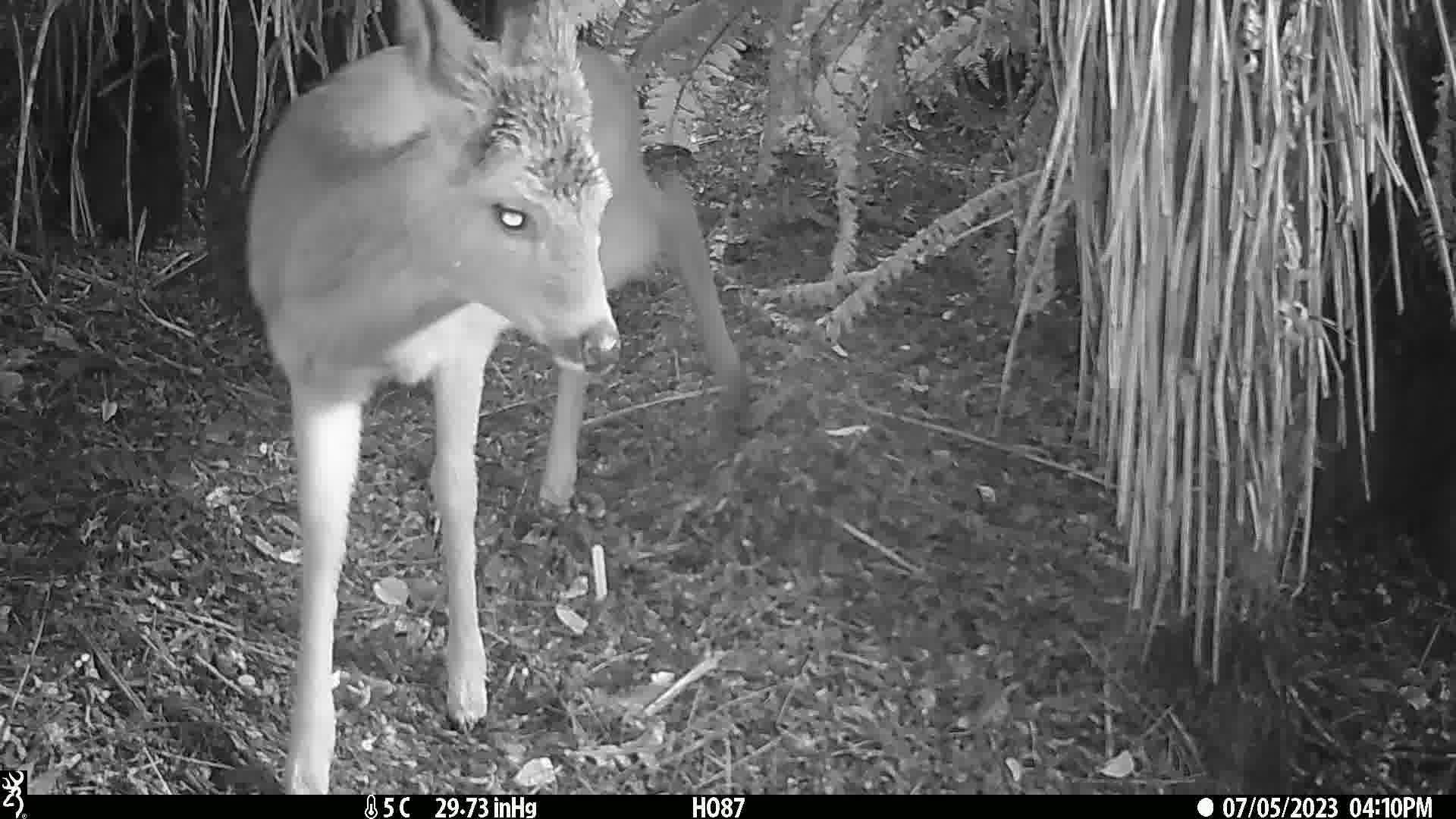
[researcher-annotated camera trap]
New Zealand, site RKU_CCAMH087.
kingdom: Animalia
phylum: Chordata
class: Mammalia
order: Artiodactyla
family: Cervidae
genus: Odocoileus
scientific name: Odocoileus virginianus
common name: white-tailed deer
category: white tailed deer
White tailed deer (white-tailed deer) (Odocoileus virginianus).